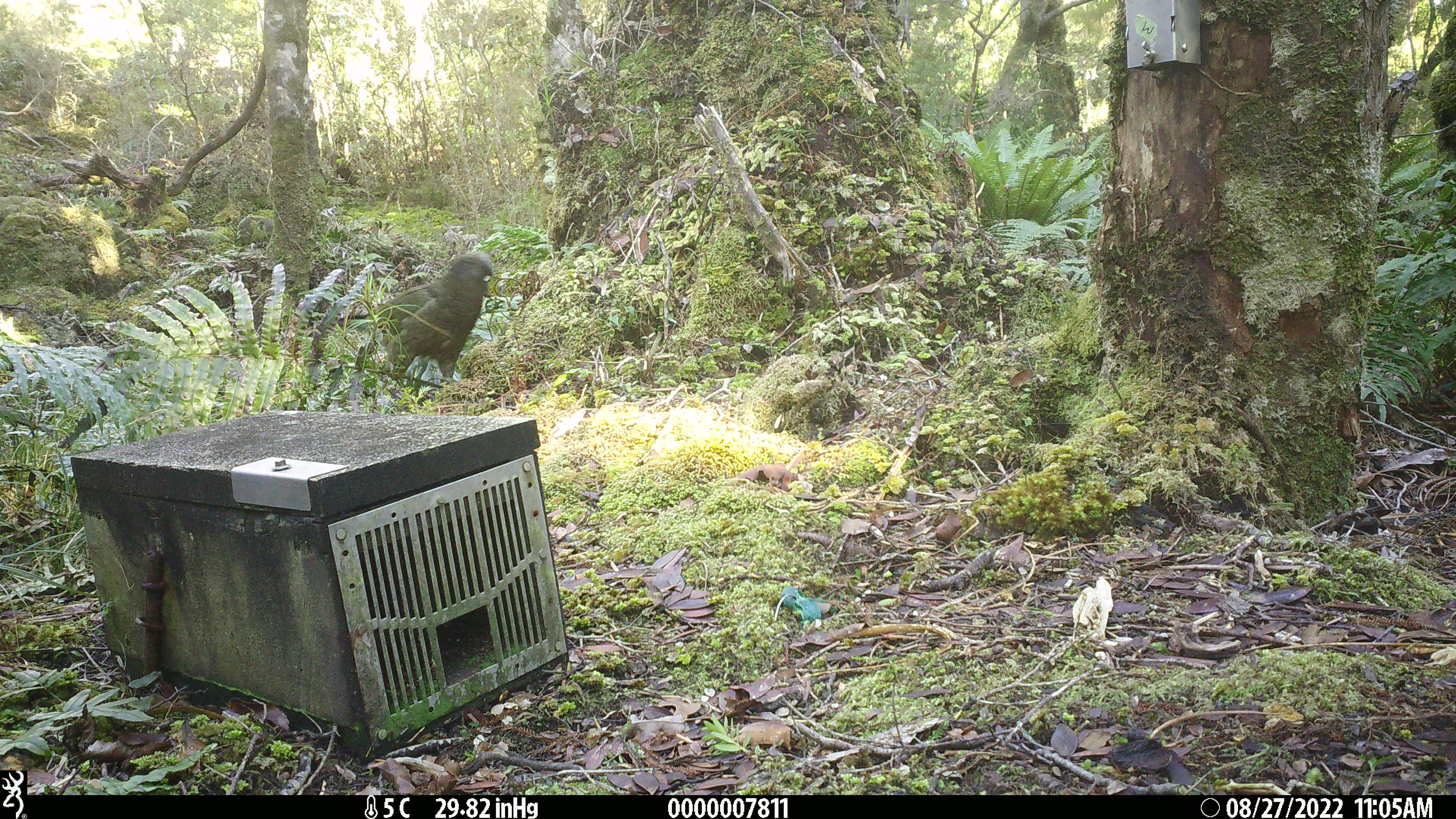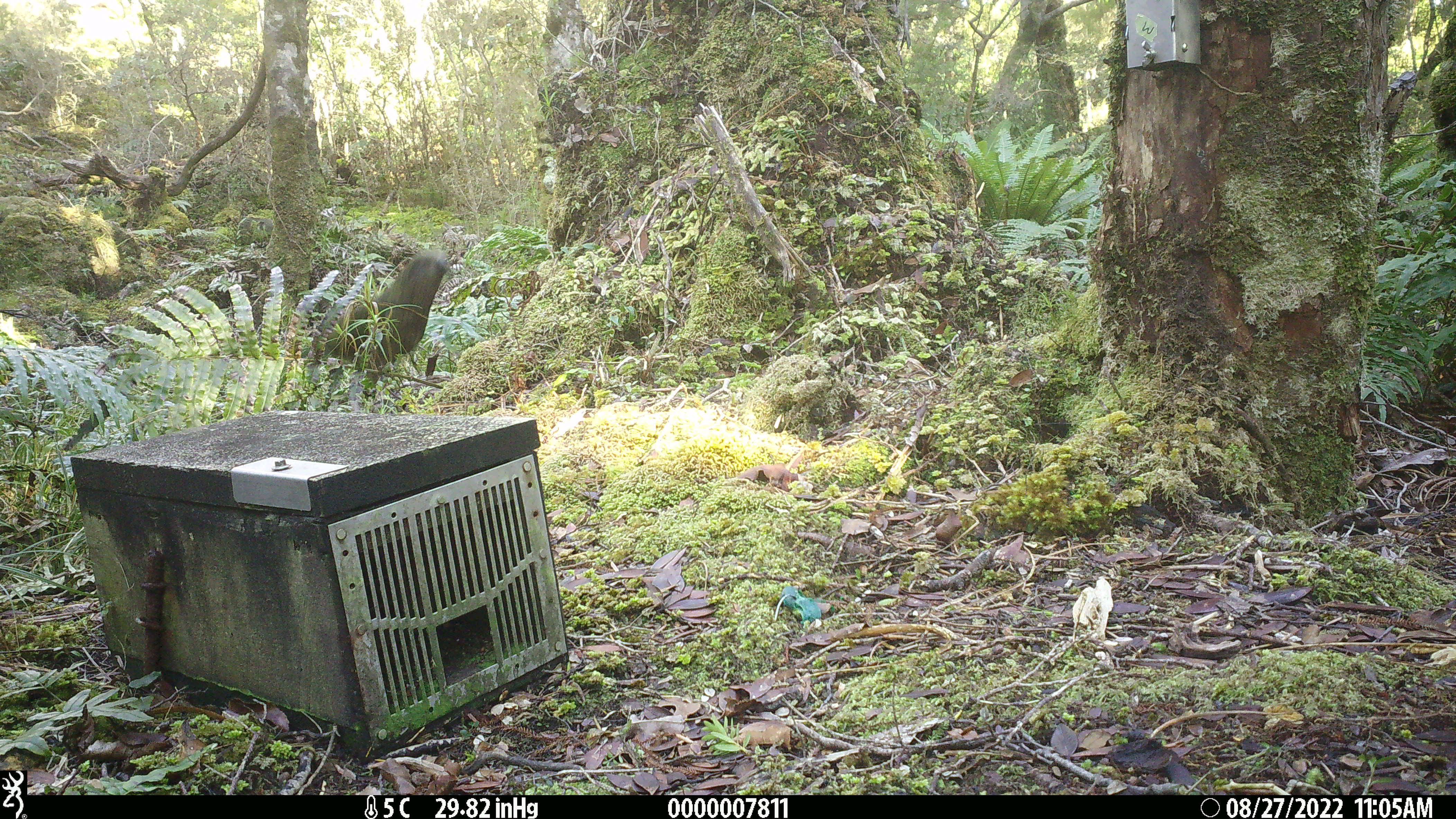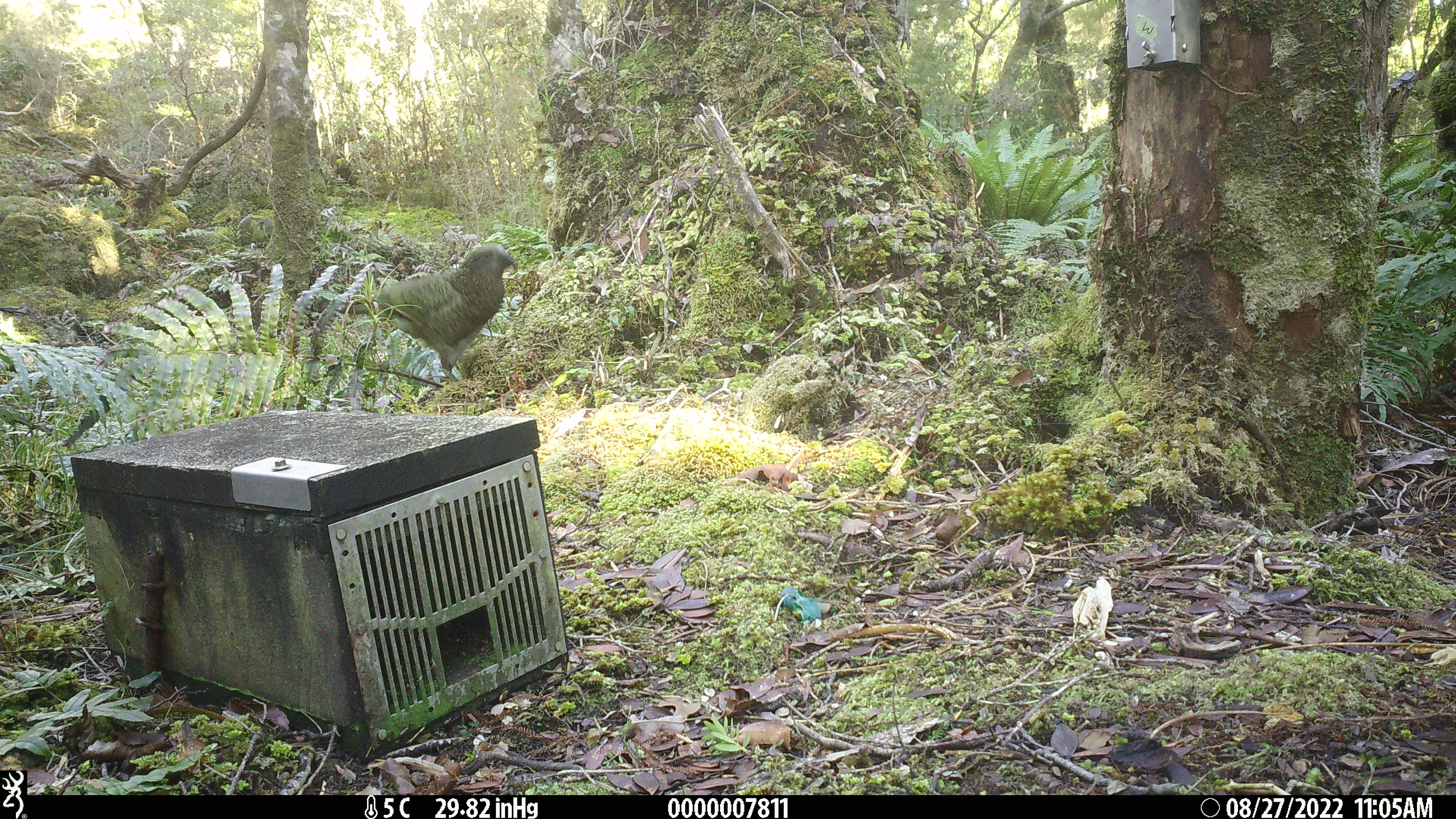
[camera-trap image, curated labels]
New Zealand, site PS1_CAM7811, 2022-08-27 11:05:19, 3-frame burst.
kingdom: Animalia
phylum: Chordata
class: Aves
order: Psittaciformes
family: Strigopidae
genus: Nestor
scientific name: Nestor notabilis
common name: kea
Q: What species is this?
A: Kea (Nestor notabilis).